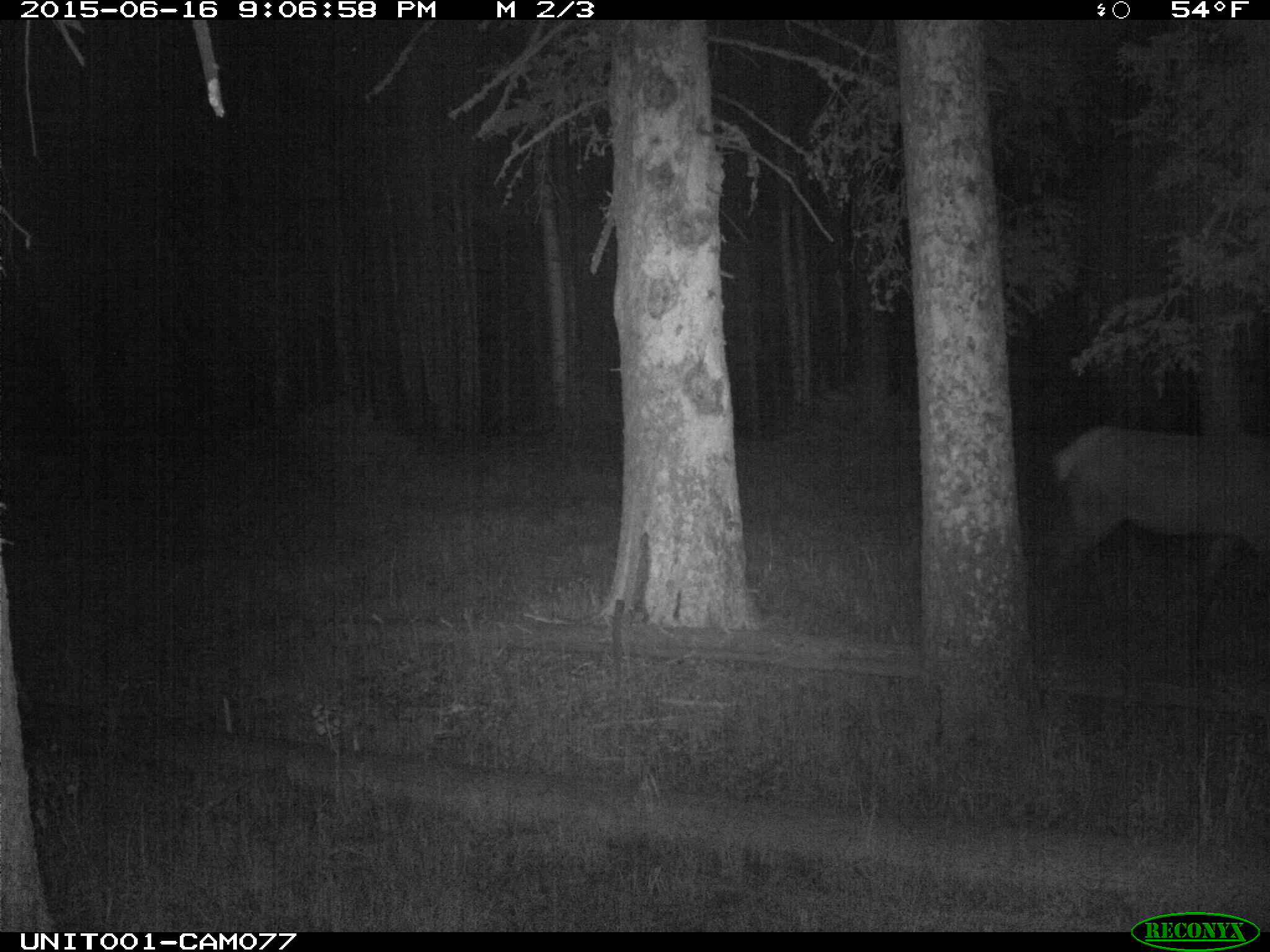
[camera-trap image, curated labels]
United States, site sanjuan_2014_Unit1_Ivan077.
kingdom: Animalia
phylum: Chordata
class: Mammalia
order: Artiodactyla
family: Cervidae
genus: Cervus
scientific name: Cervus elaphus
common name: red deer